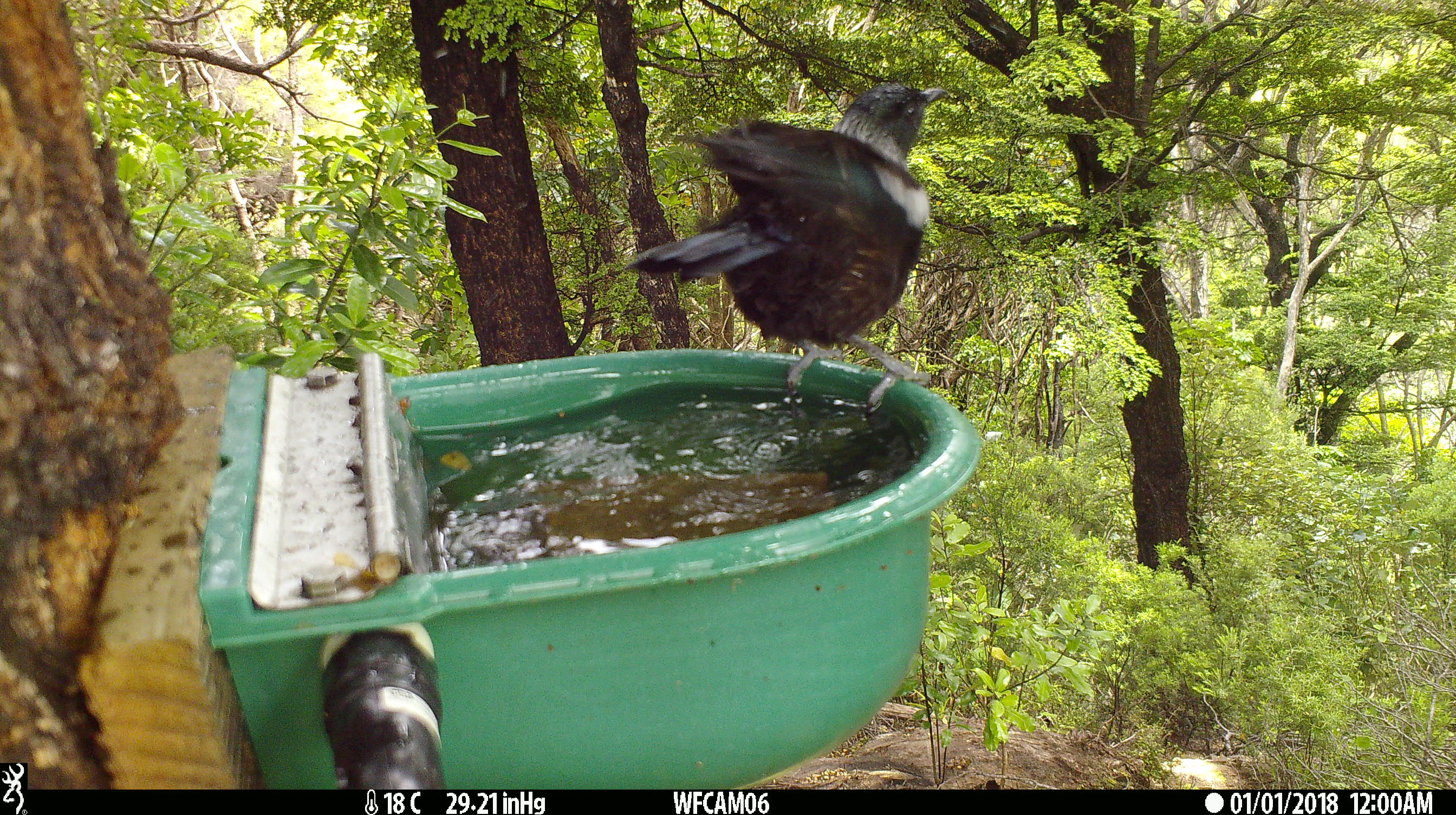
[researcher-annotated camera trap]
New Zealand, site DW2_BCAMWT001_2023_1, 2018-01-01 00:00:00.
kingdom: Animalia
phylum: Chordata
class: Aves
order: Passeriformes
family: Meliphagidae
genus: Prosthemadera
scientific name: Prosthemadera novaeseelandiae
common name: tui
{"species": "tui (Prosthemadera novaeseelandiae)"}